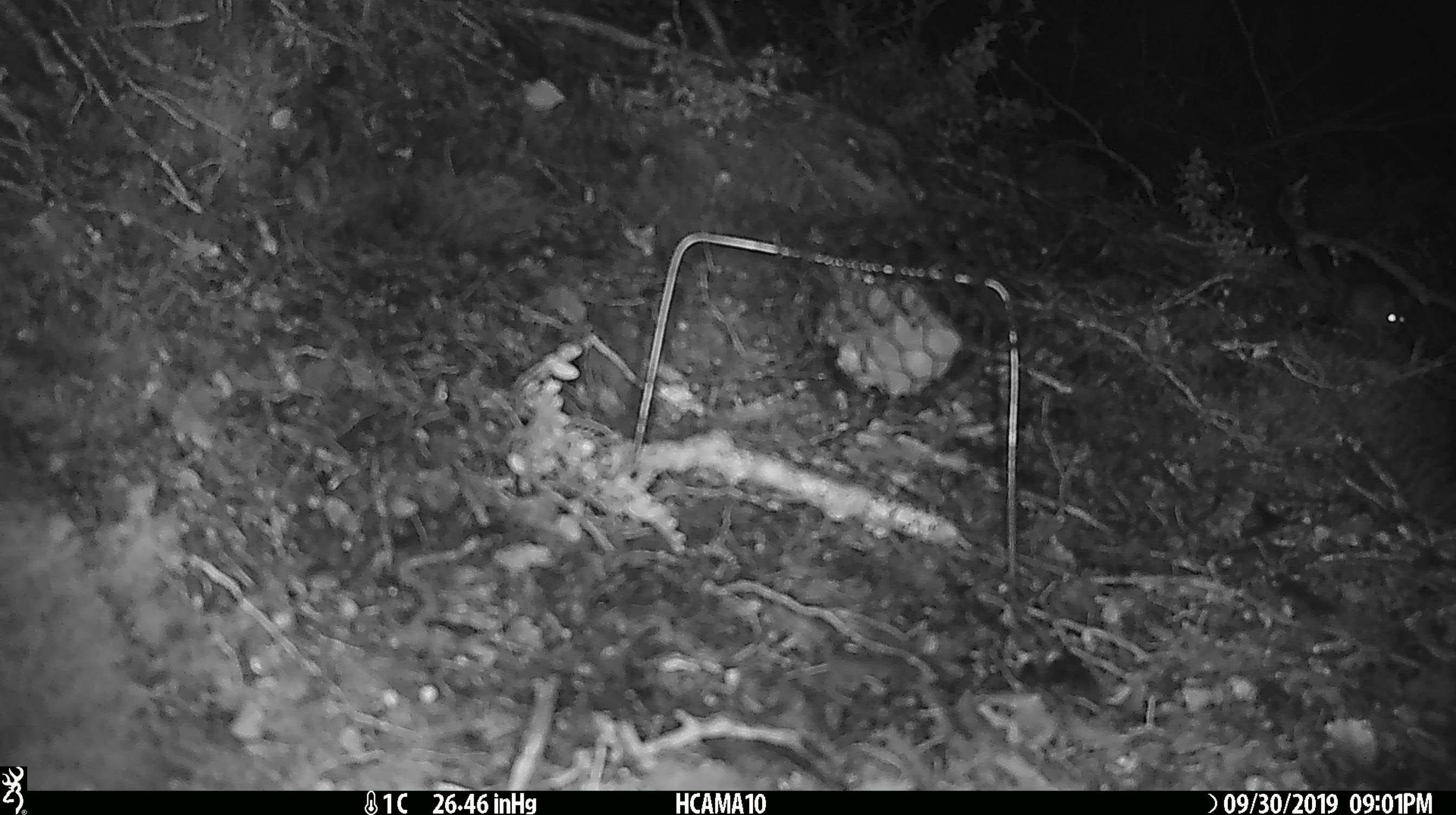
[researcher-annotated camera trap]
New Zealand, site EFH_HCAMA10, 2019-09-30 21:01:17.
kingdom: Animalia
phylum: Chordata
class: Mammalia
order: Rodentia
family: Muridae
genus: Mus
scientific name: Mus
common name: mouse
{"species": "mouse (Mus)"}